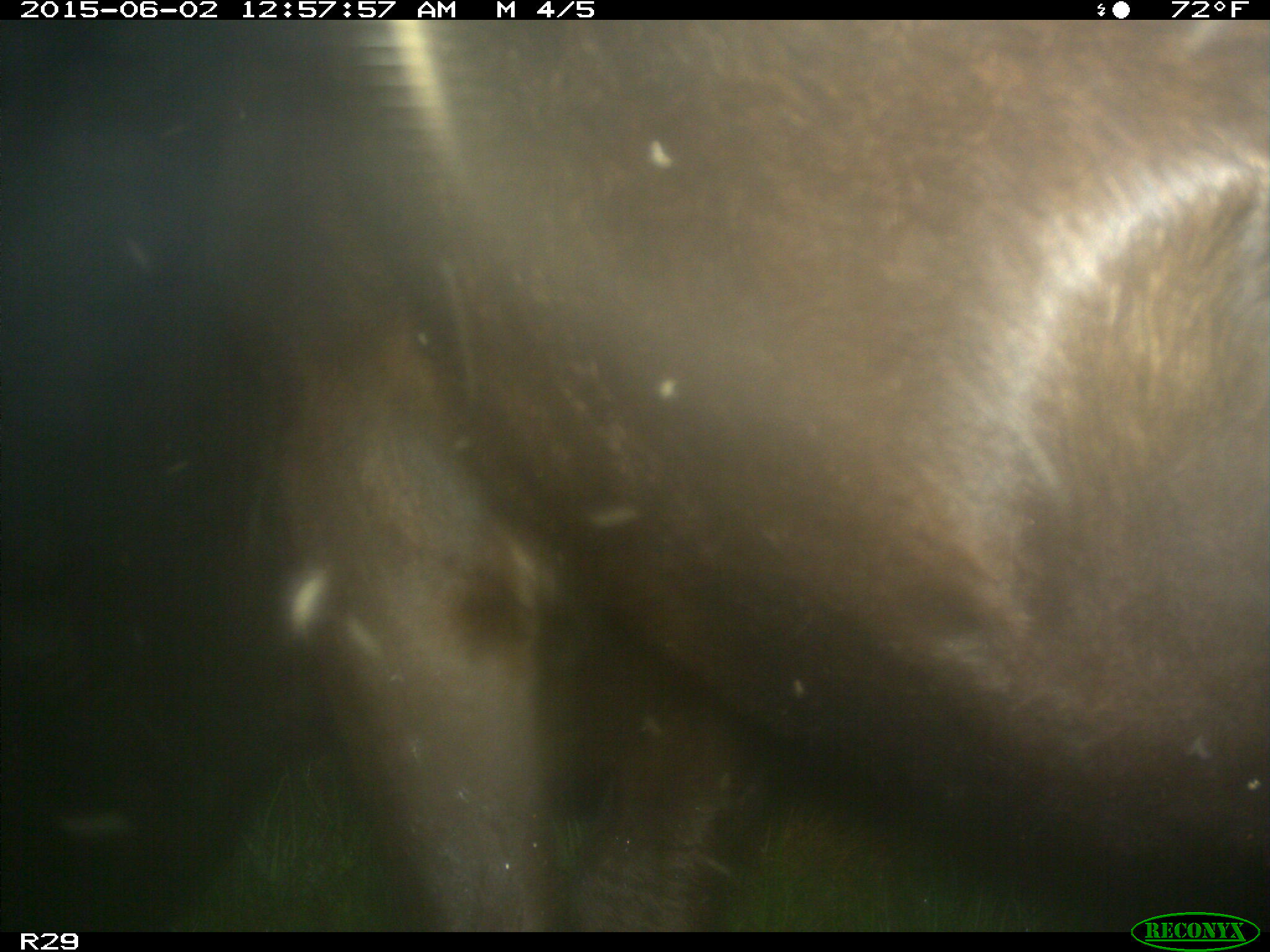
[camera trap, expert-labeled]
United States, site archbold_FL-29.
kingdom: Animalia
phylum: Chordata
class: Mammalia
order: Artiodactyla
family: Bovidae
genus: Bos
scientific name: Bos taurus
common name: domestic cow